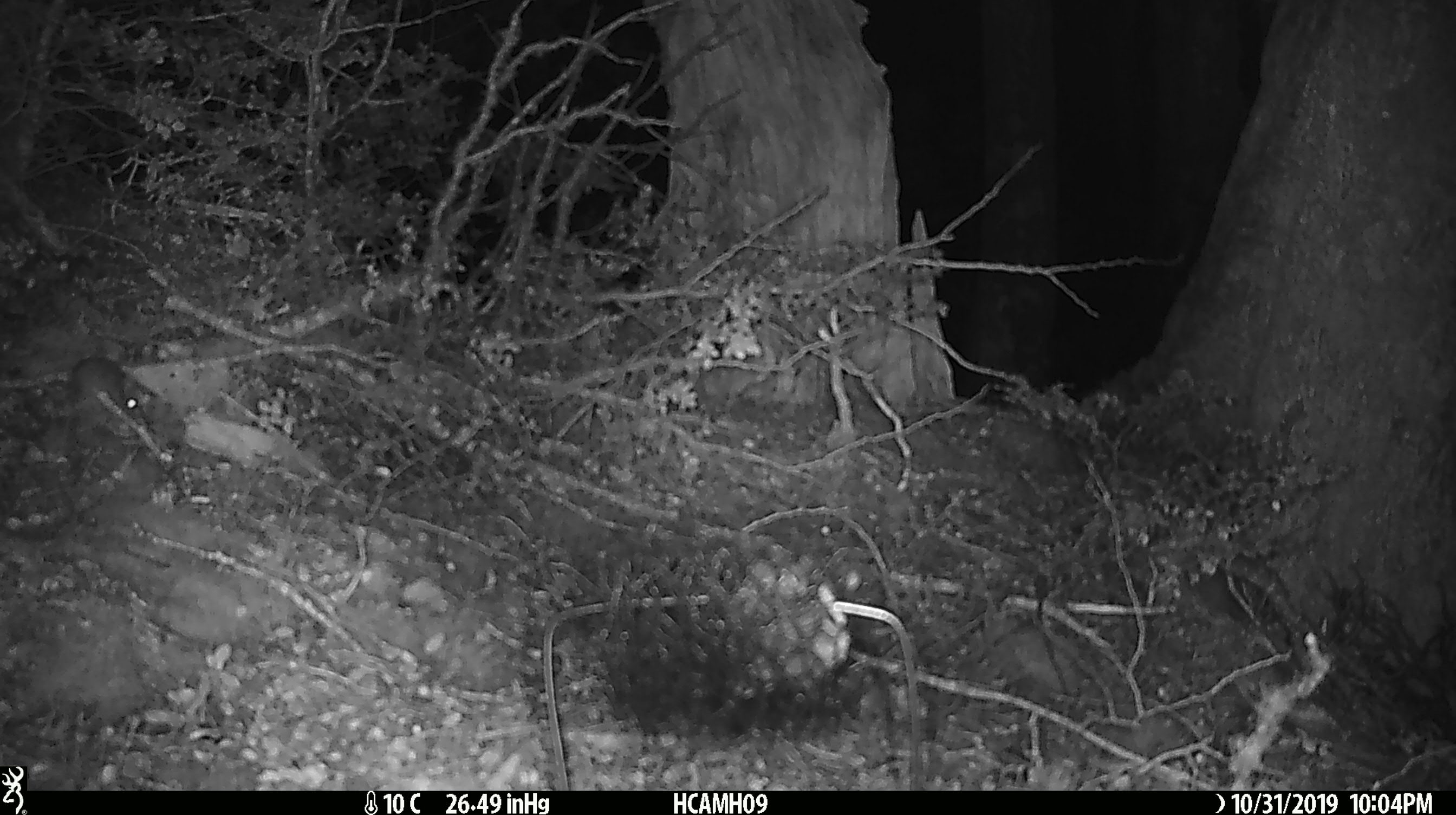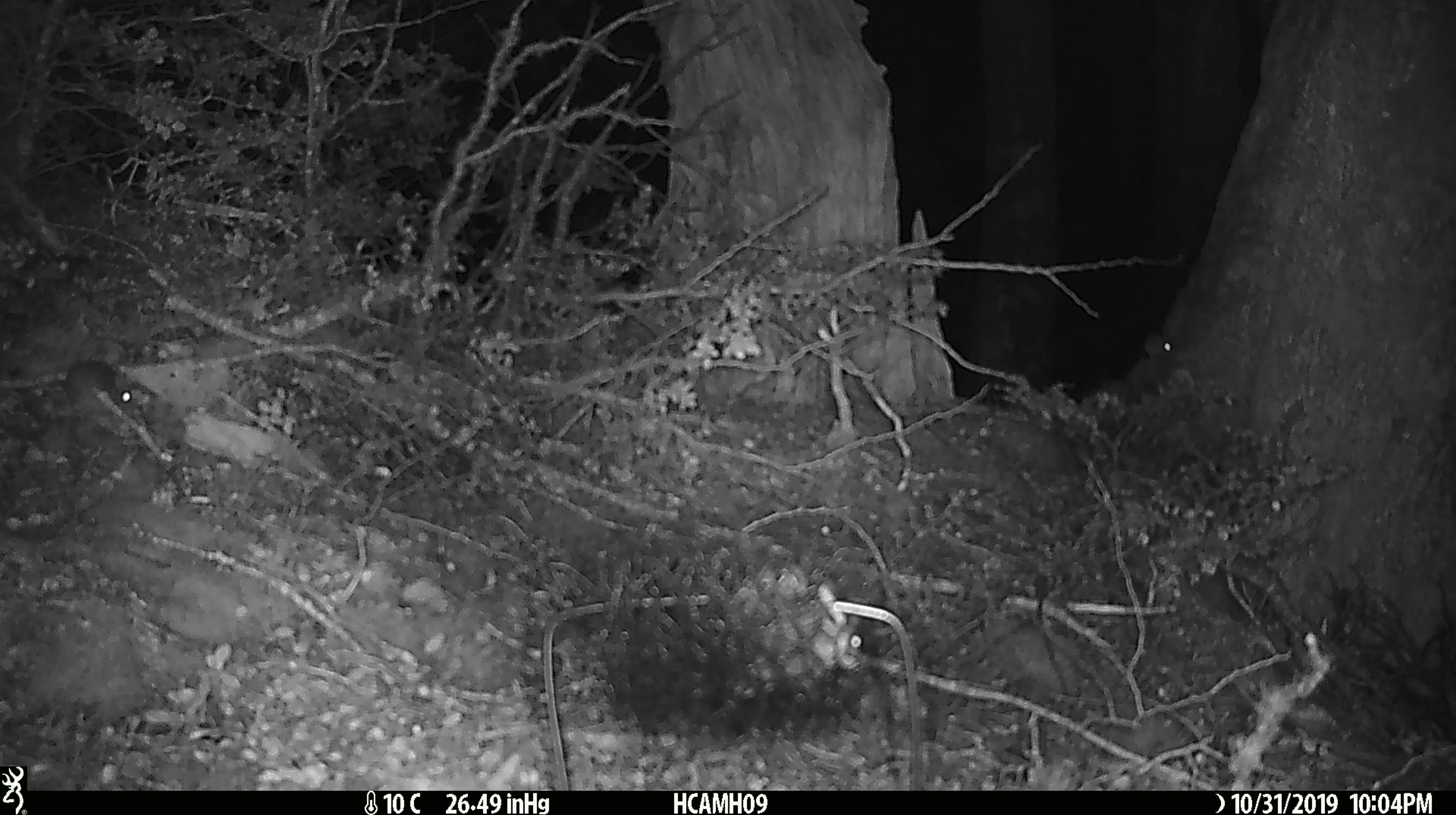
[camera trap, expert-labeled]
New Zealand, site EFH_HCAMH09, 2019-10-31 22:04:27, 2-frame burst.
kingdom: Animalia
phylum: Chordata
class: Mammalia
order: Rodentia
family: Muridae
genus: Mus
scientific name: Mus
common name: mouse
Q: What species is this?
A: Mouse (Mus).